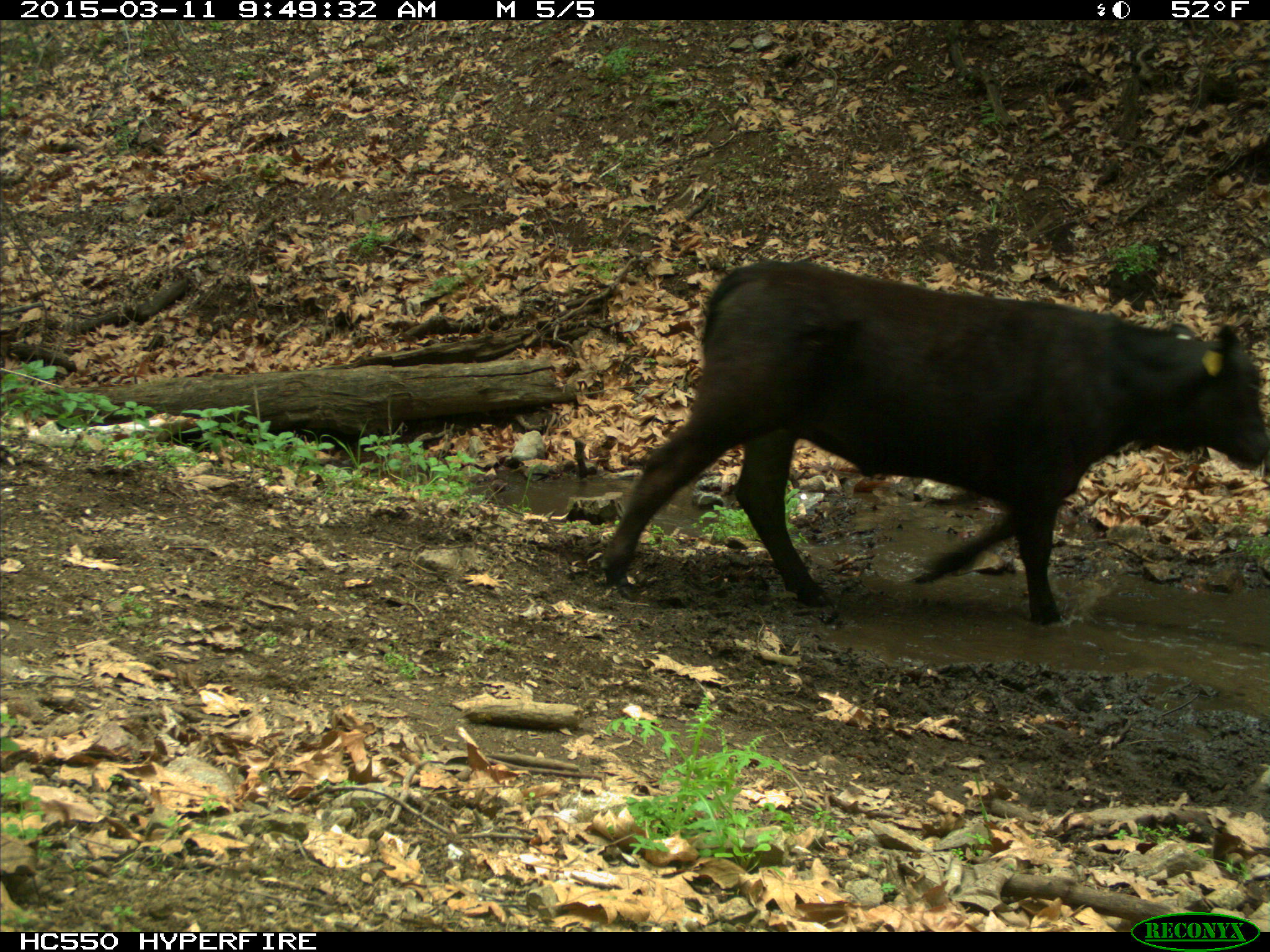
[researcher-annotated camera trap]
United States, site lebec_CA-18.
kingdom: Animalia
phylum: Chordata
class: Mammalia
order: Artiodactyla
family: Bovidae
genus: Bos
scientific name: Bos taurus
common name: domestic cow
Bos taurus (domestic cow).